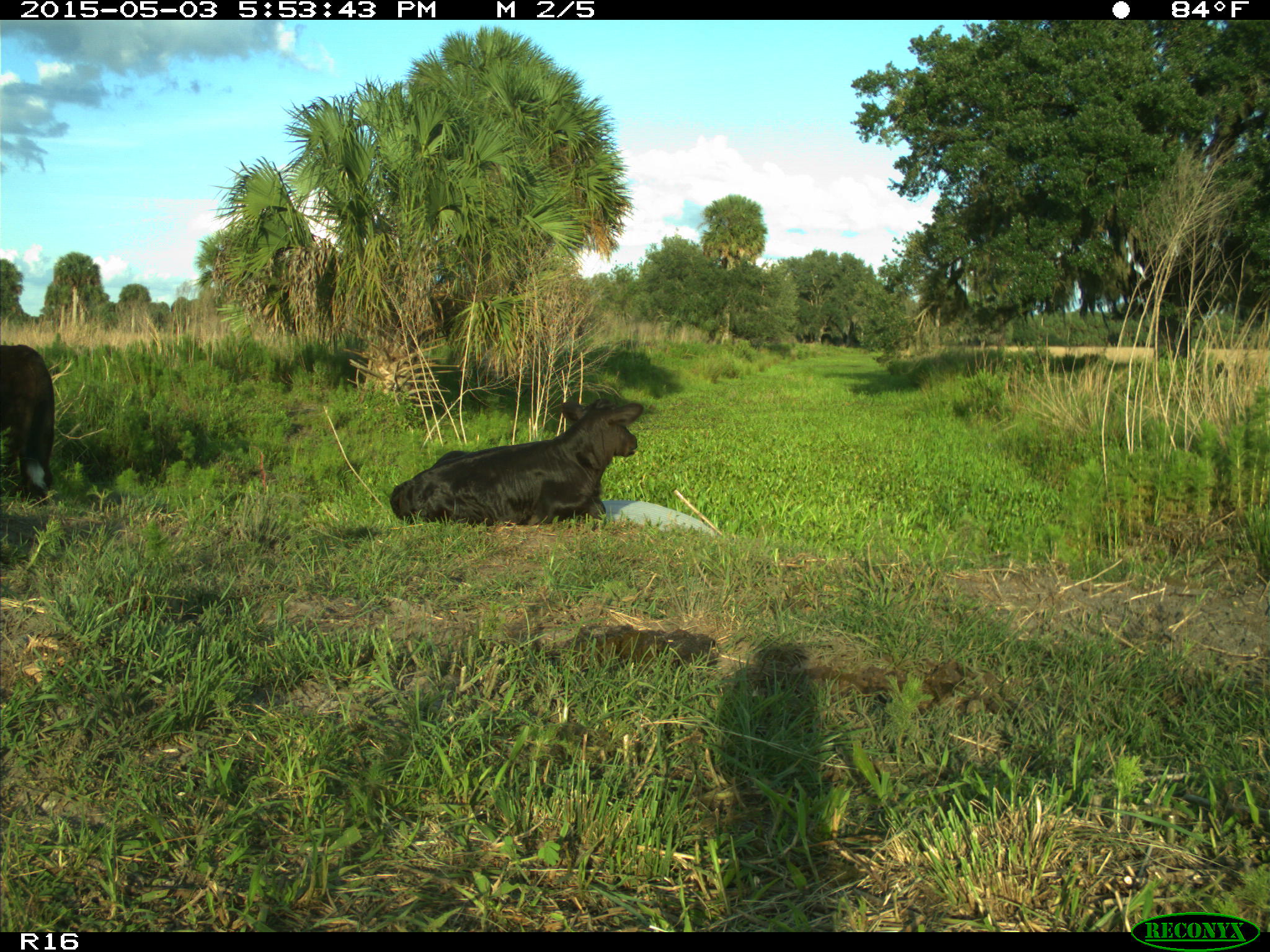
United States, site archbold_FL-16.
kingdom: Animalia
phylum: Chordata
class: Mammalia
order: Artiodactyla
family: Bovidae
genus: Bos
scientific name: Bos taurus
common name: domestic cow